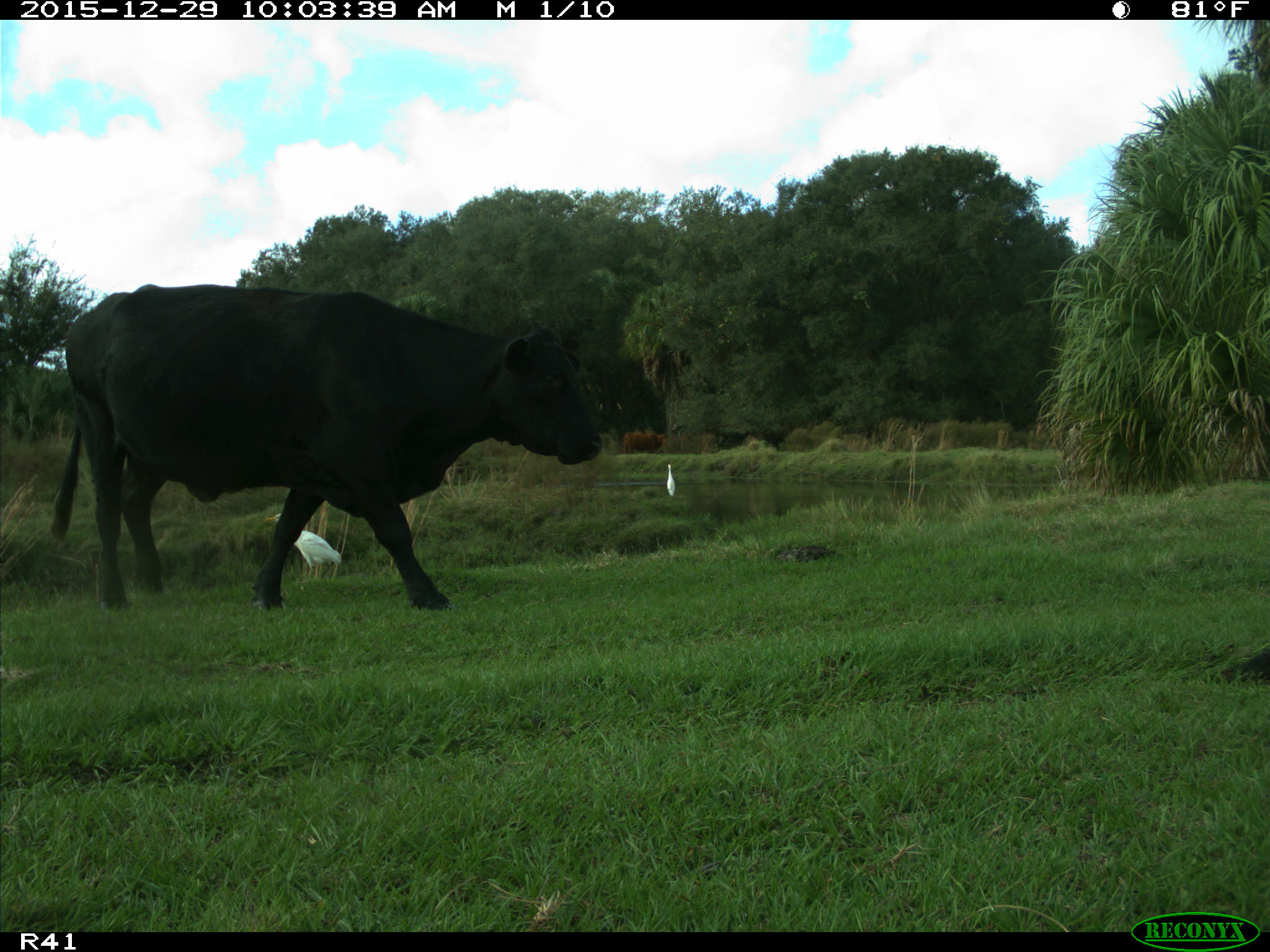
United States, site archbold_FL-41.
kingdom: Animalia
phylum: Chordata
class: Mammalia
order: Artiodactyla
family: Bovidae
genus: Bos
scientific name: Bos taurus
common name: domestic cow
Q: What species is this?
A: Bos taurus (domestic cow).